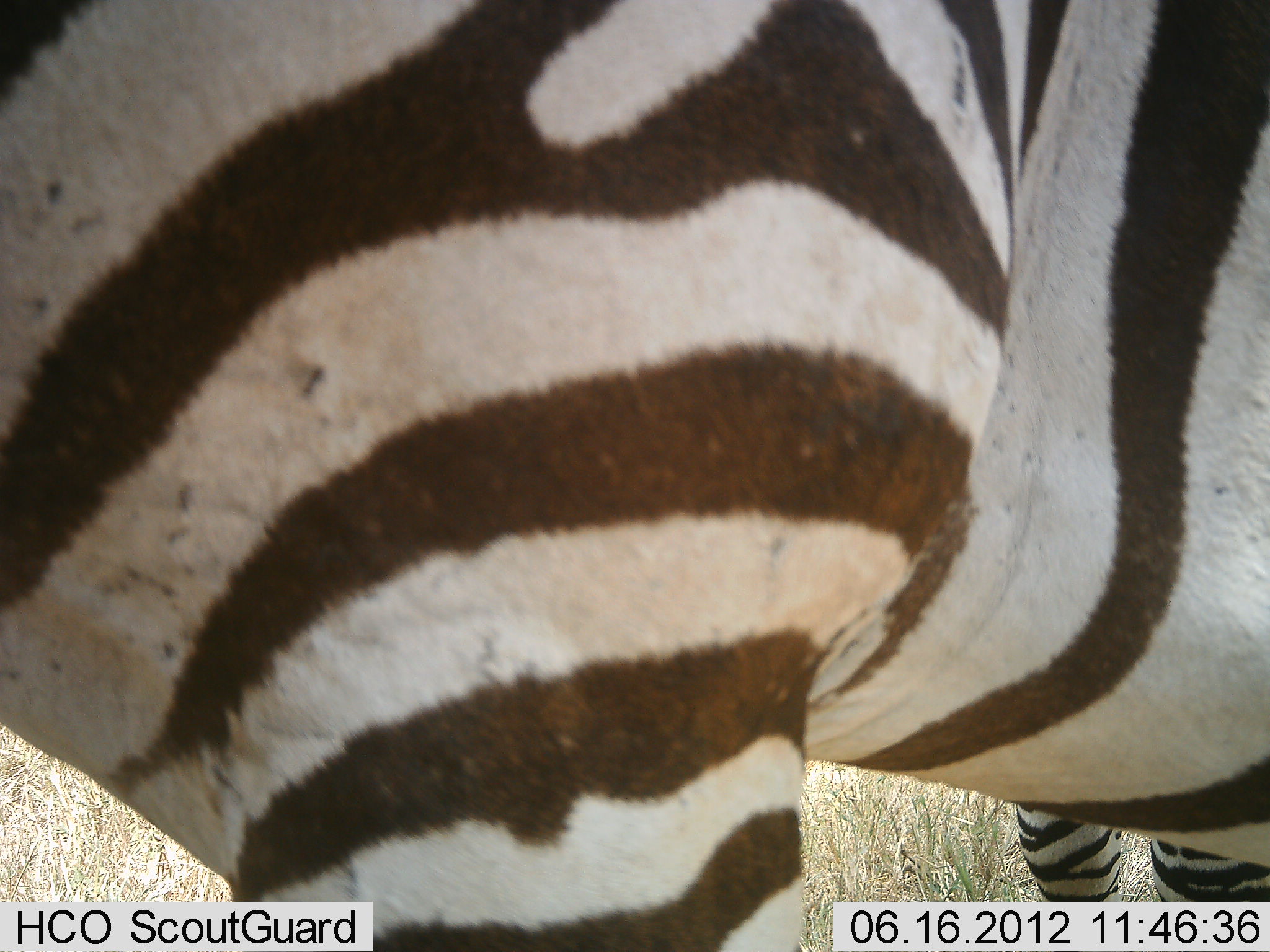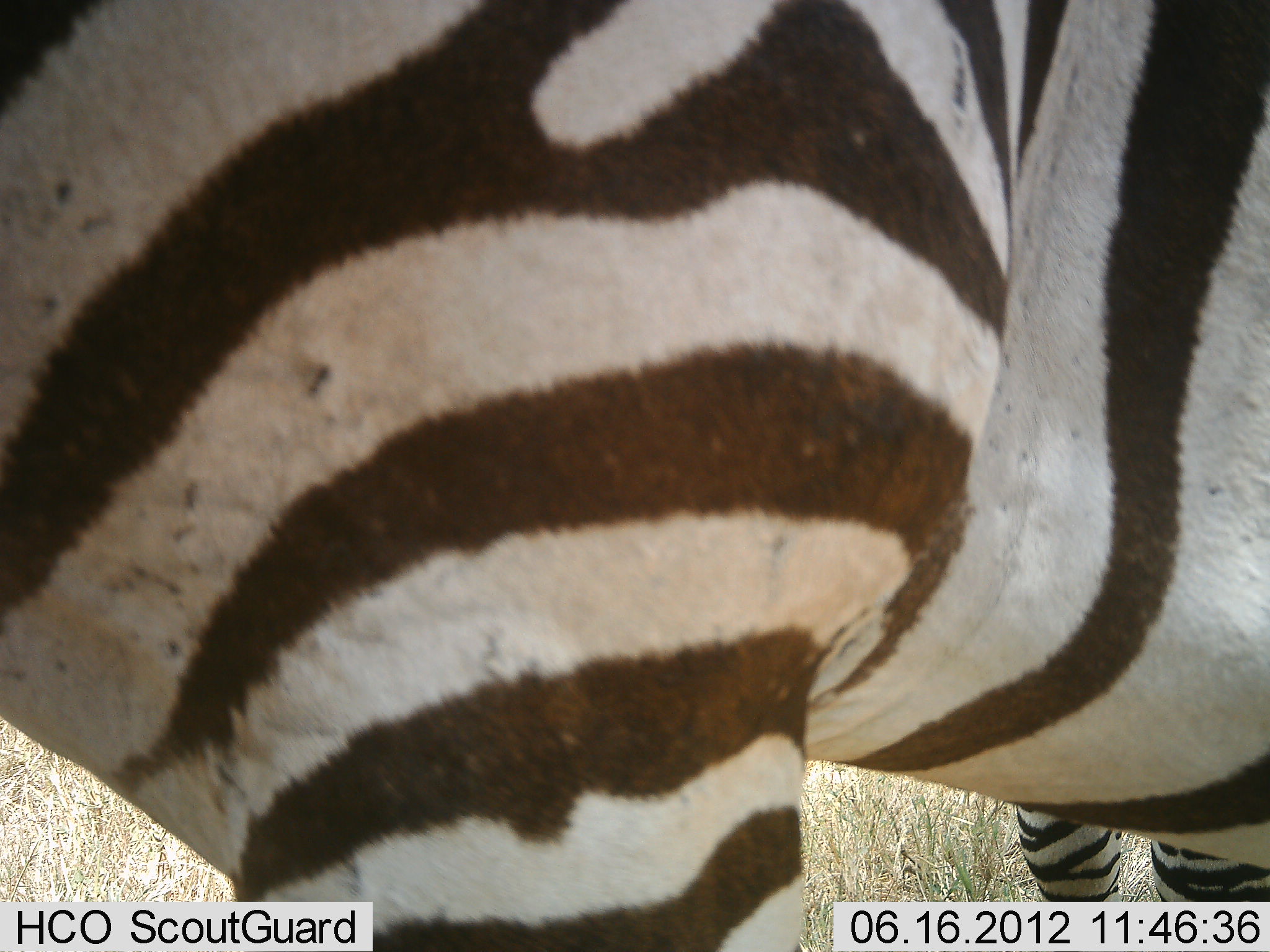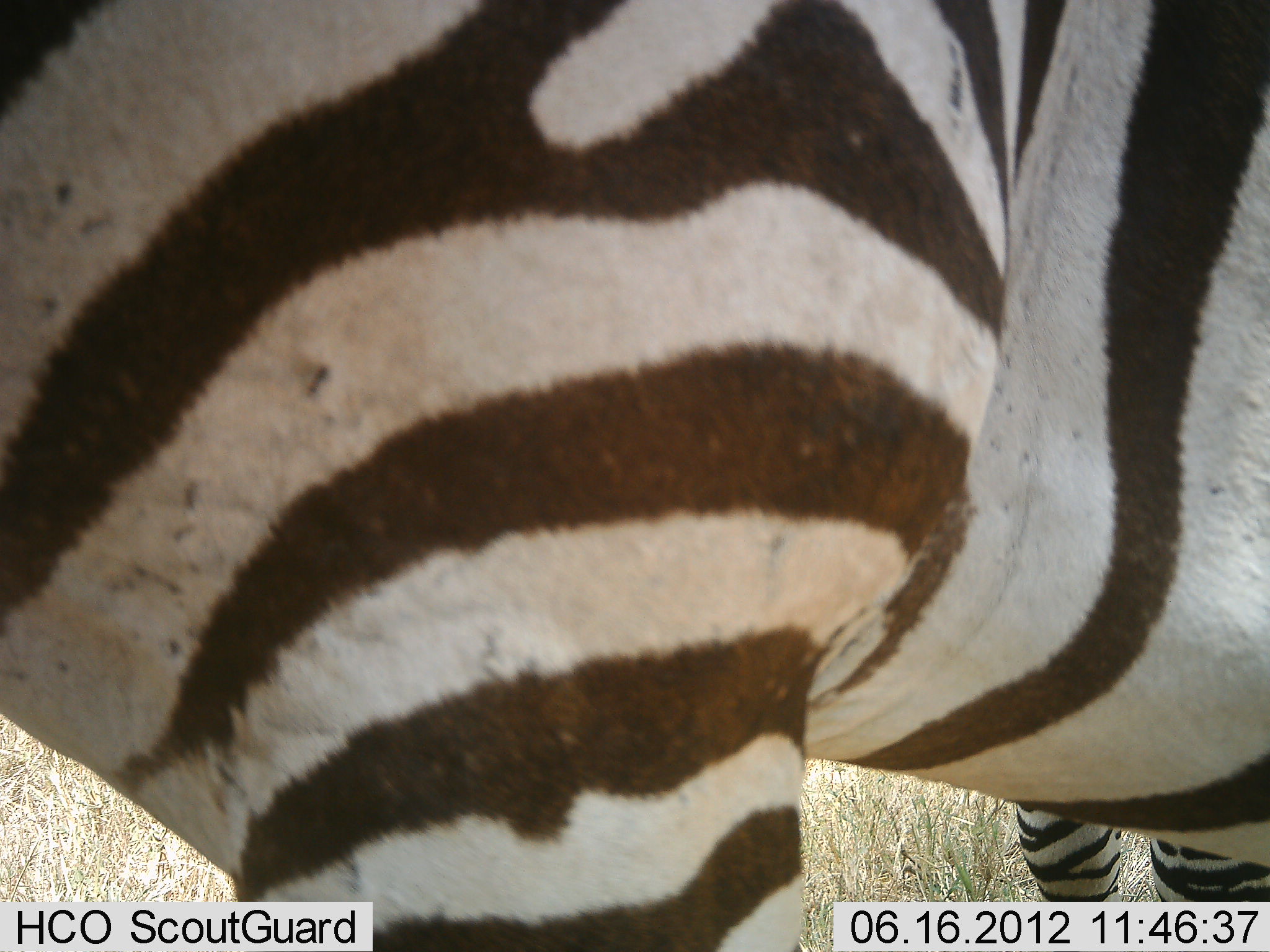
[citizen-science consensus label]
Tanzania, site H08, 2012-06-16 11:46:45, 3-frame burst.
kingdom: Animalia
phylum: Chordata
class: Mammalia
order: Perissodactyla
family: Equidae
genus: Equus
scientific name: Equus quagga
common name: plains zebra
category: zebra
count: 1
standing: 100%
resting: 10%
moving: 0%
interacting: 0%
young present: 0%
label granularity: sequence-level